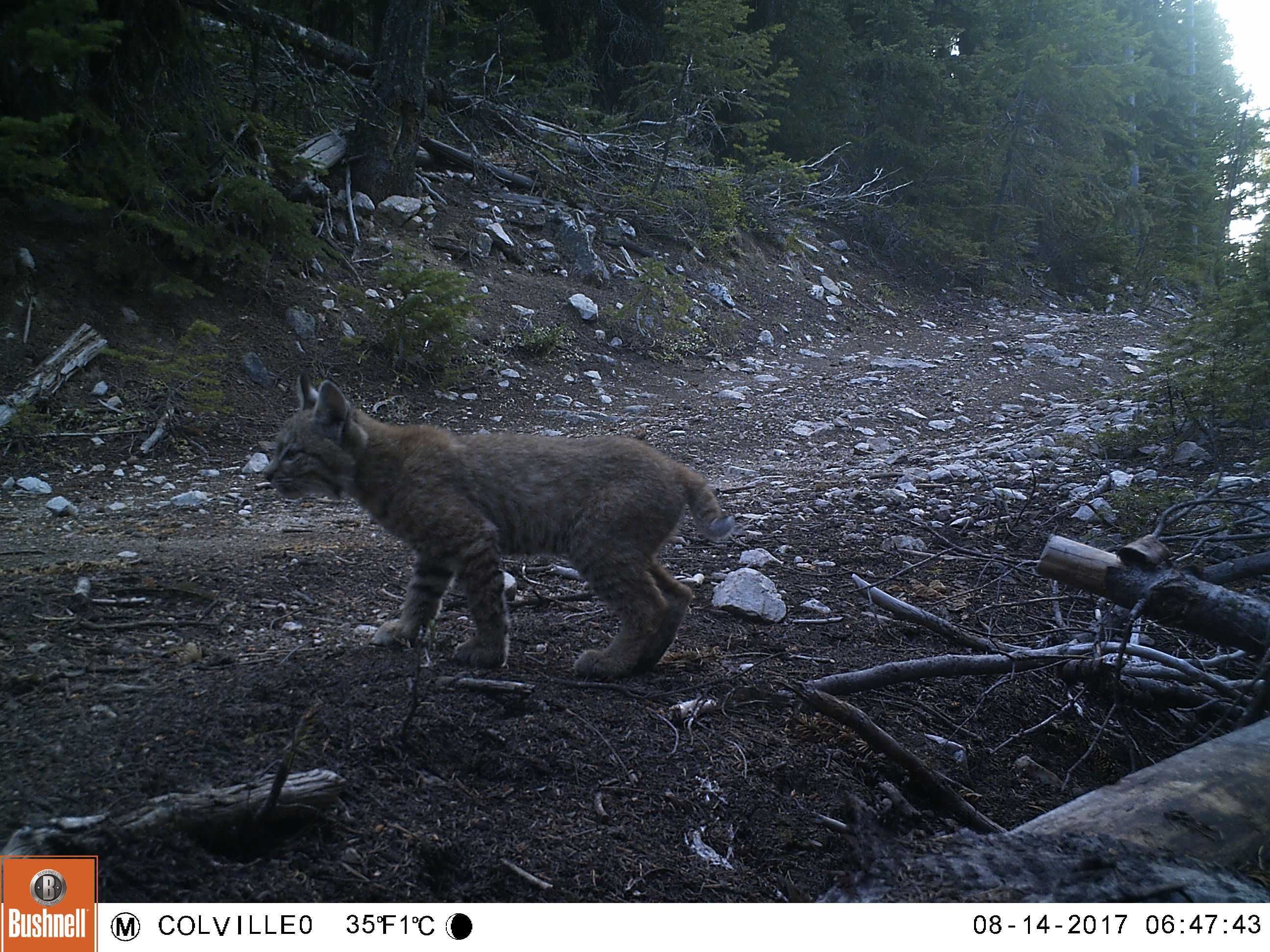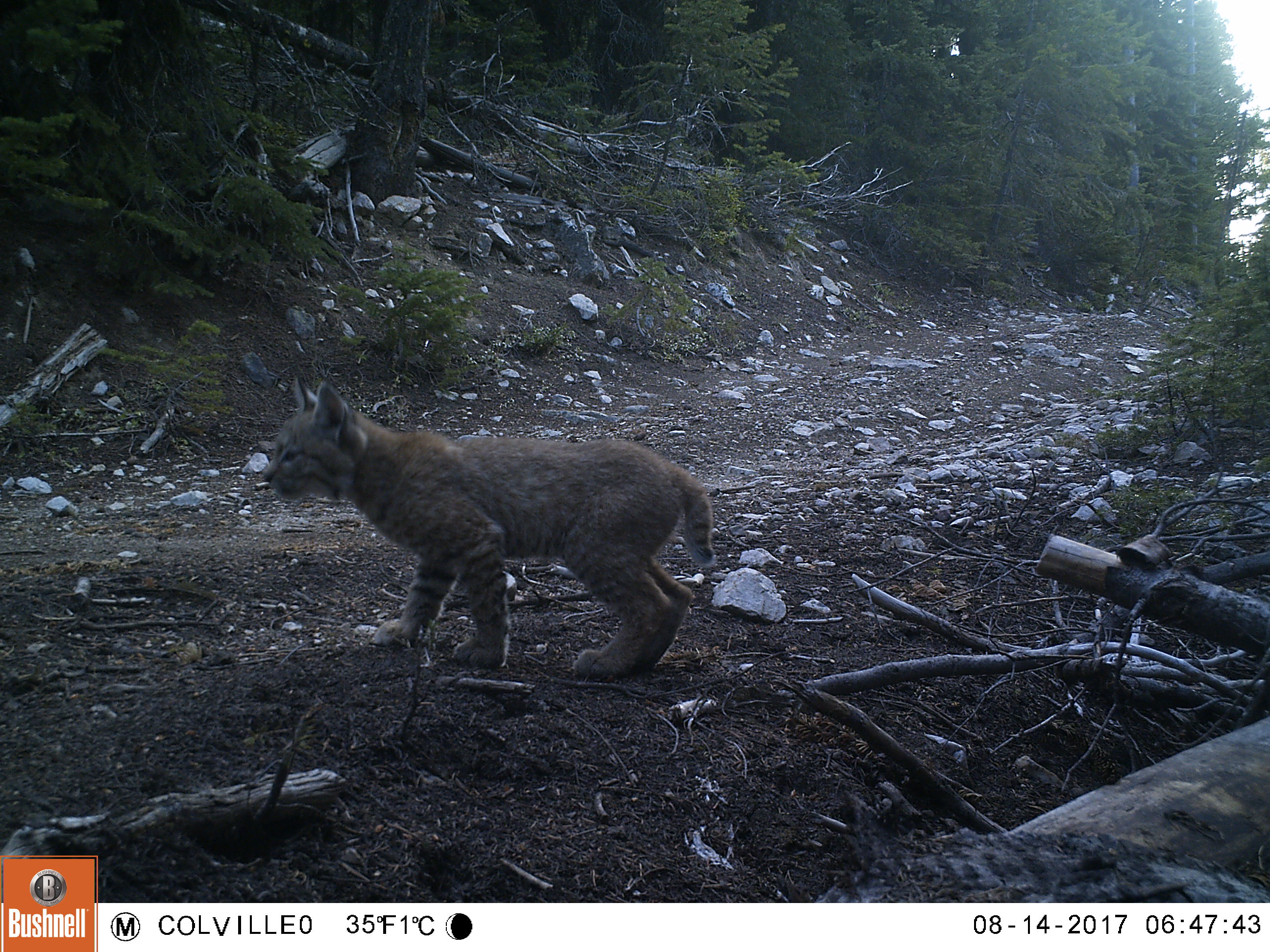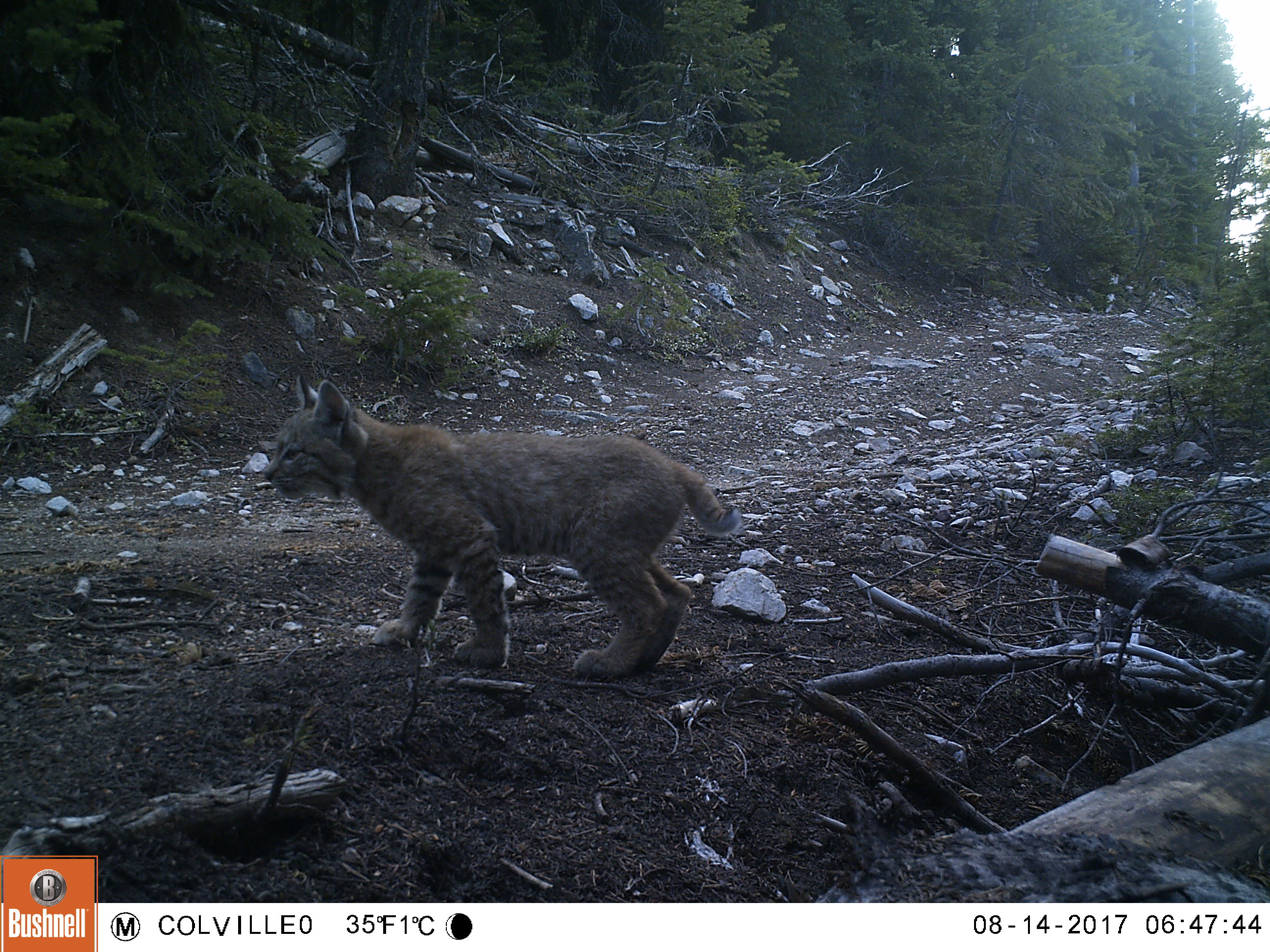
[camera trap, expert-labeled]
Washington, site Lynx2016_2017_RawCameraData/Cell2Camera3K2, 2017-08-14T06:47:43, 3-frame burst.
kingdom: Animalia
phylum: Chordata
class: Mammalia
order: Carnivora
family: Felidae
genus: Lynx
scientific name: Lynx rufus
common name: bobcat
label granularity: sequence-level